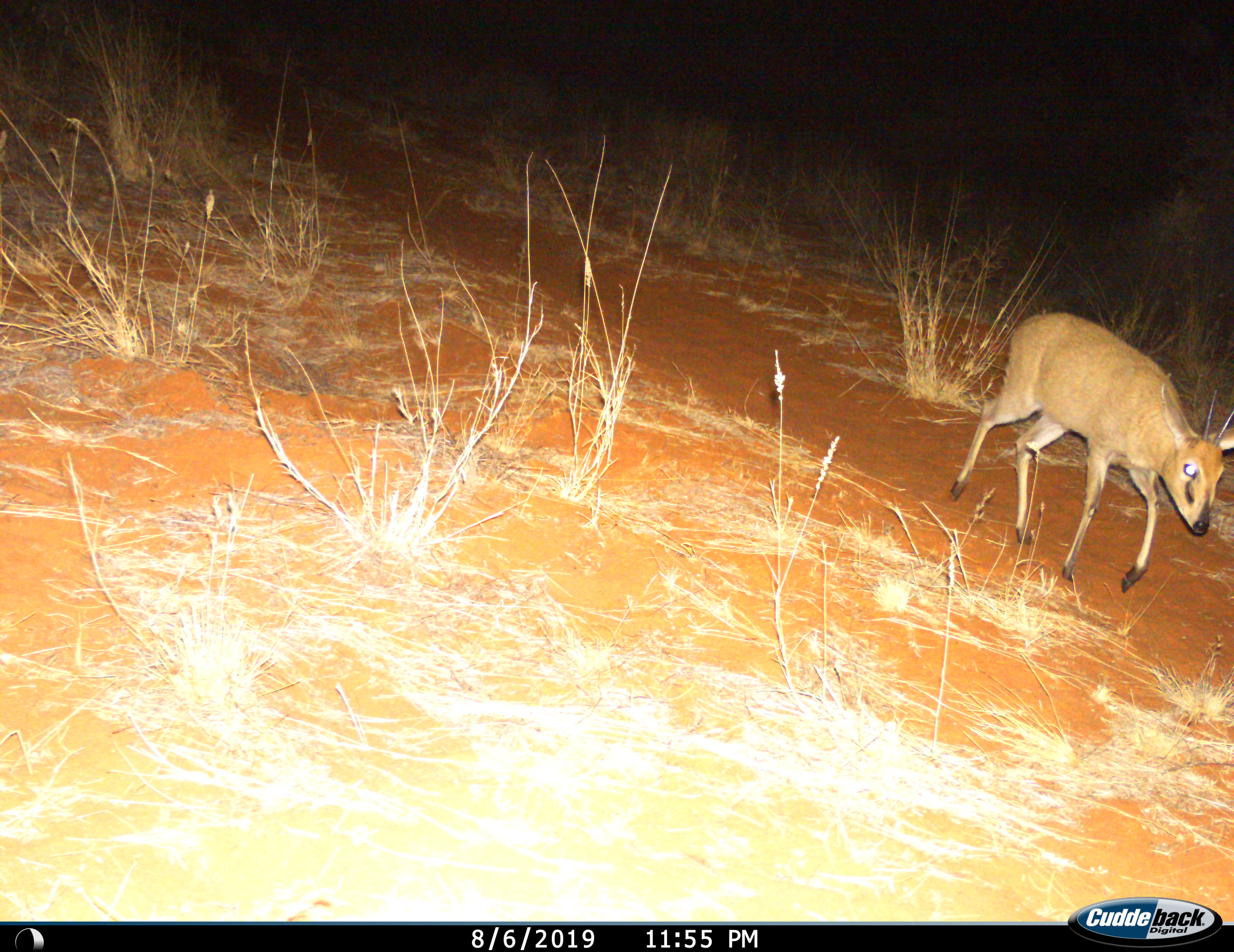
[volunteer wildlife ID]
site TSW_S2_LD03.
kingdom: Animalia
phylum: Chordata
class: Mammalia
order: Artiodactyla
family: Bovidae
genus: Sylvicapra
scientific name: Sylvicapra grimmia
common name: common duiker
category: duikercommongrey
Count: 1.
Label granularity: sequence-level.